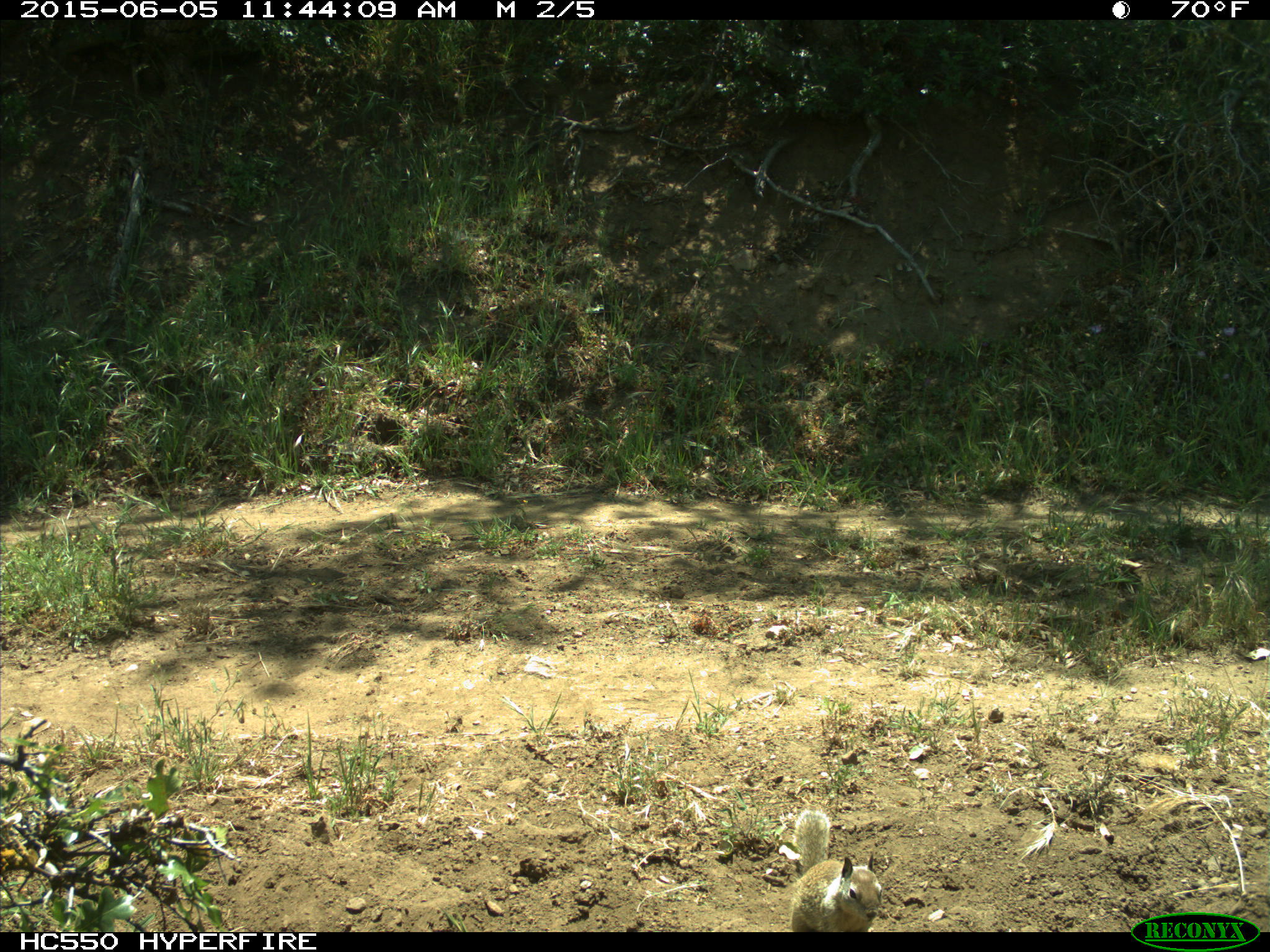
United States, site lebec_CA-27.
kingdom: Animalia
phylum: Chordata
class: Mammalia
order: Rodentia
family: Sciuridae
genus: Otospermophilus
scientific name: Otospermophilus beecheyi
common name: california ground squirrel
Otospermophilus beecheyi (california ground squirrel).